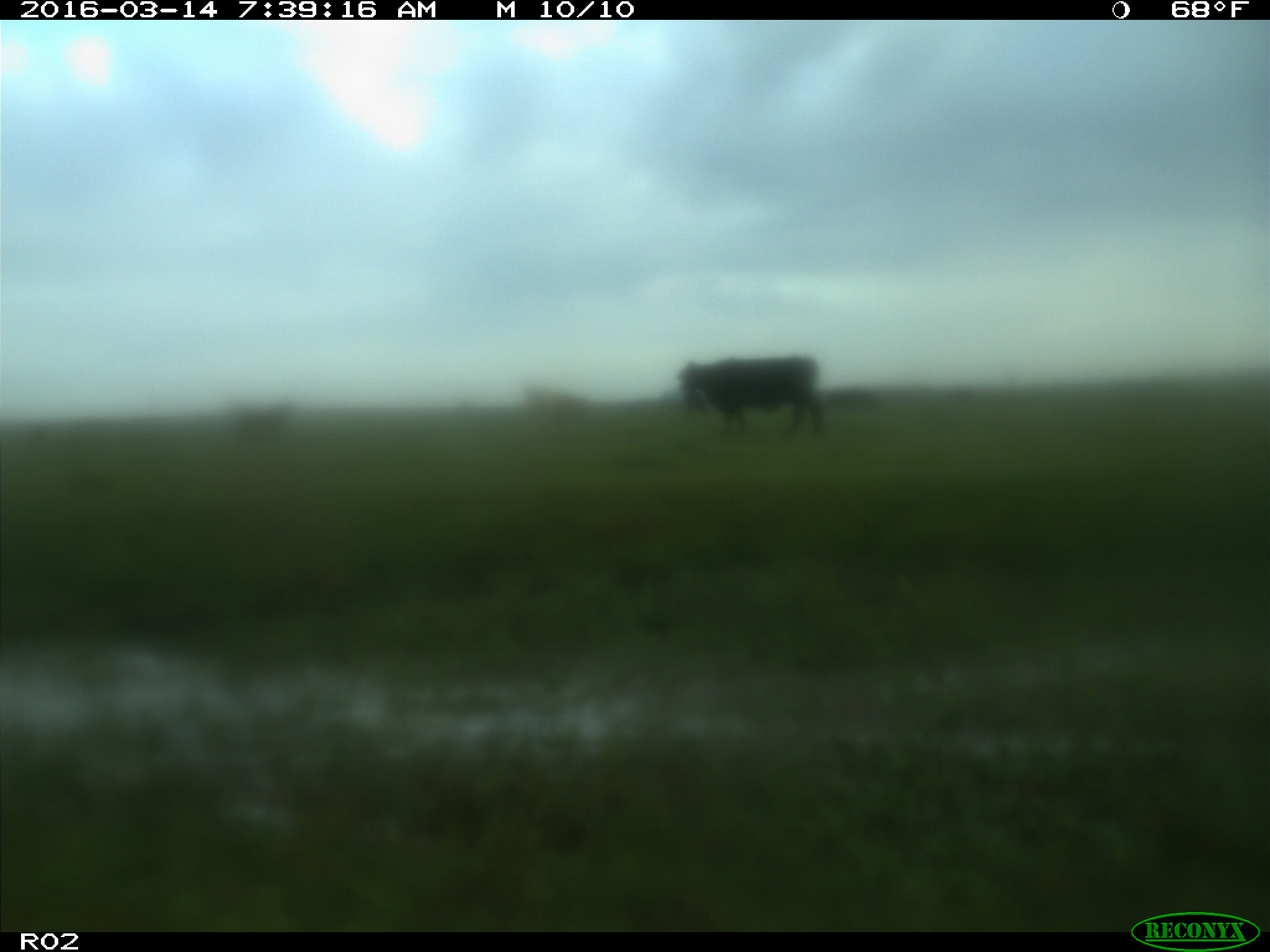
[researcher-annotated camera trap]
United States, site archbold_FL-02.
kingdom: Animalia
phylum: Chordata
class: Mammalia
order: Artiodactyla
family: Bovidae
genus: Bos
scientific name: Bos taurus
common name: domestic cow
Bos taurus (domestic cow).